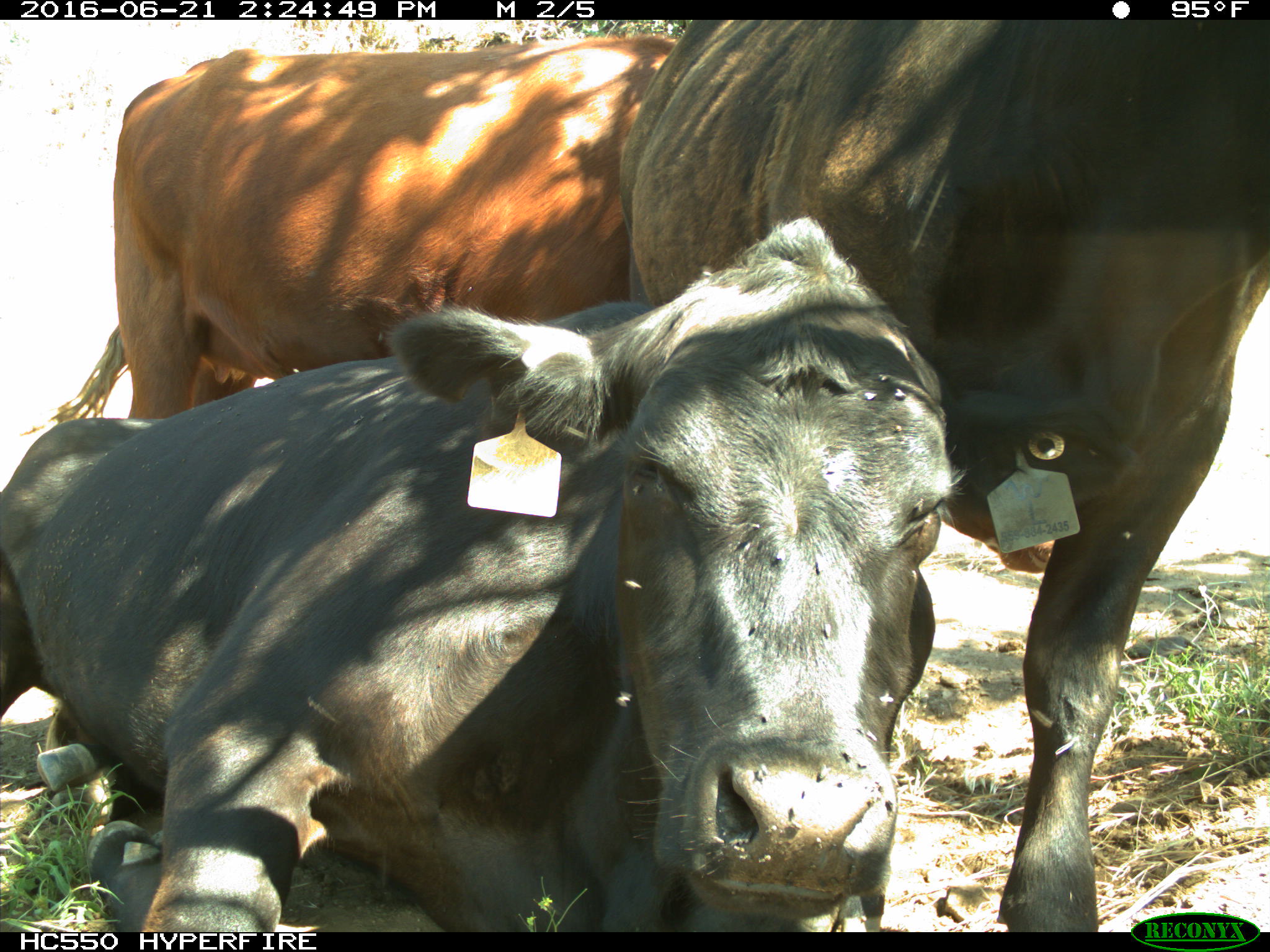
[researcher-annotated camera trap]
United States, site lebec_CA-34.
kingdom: Animalia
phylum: Chordata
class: Mammalia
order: Artiodactyla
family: Bovidae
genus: Bos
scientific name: Bos taurus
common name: domestic cow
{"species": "Bos taurus (domestic cow)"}